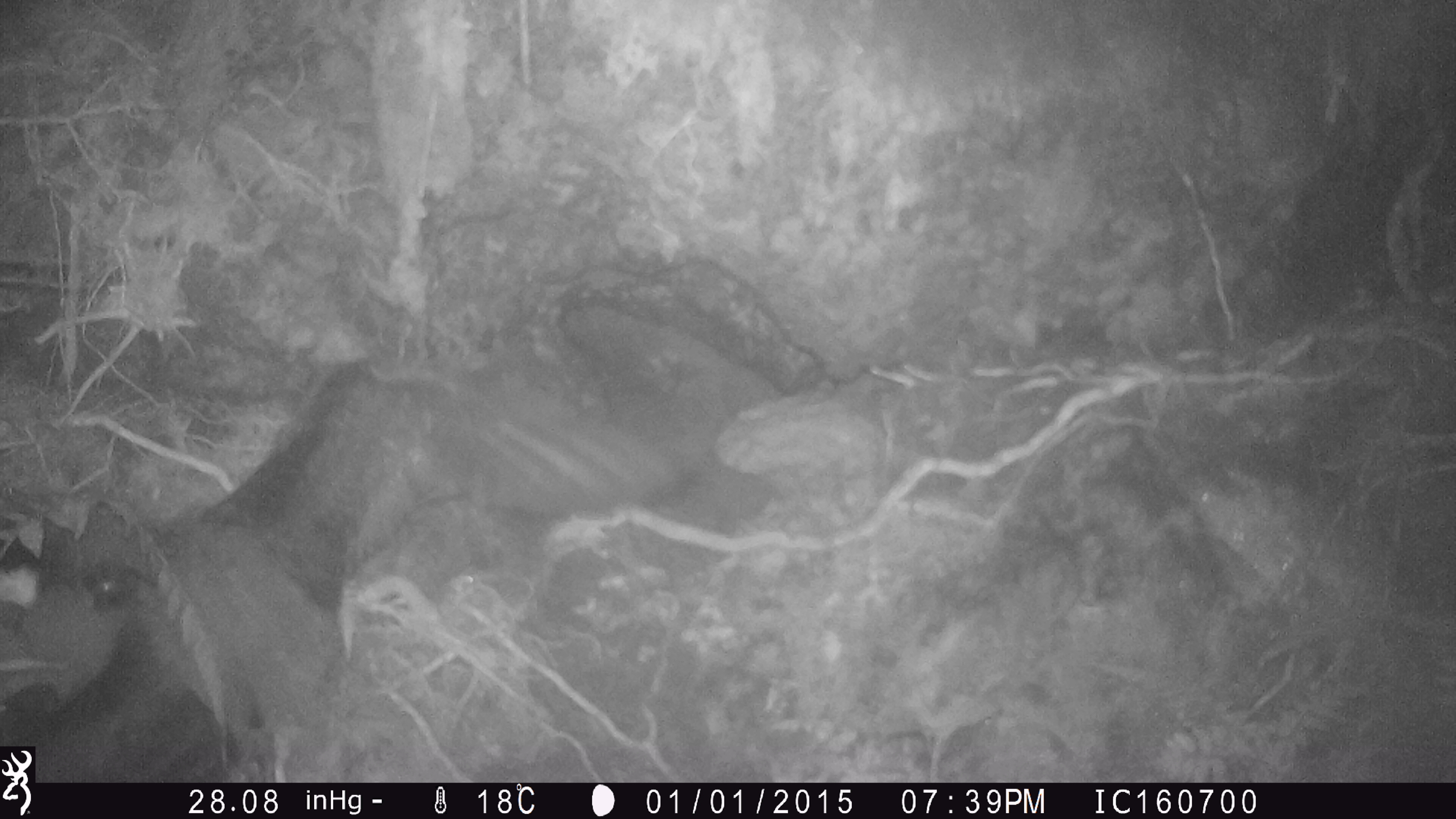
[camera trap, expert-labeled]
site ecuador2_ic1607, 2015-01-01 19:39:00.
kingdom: Animalia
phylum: Chordata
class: Aves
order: Procellariiformes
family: Procellariidae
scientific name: Procellariidae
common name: petrel chick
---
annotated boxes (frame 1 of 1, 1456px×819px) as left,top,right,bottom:
petrel chick: 33,349,735,783